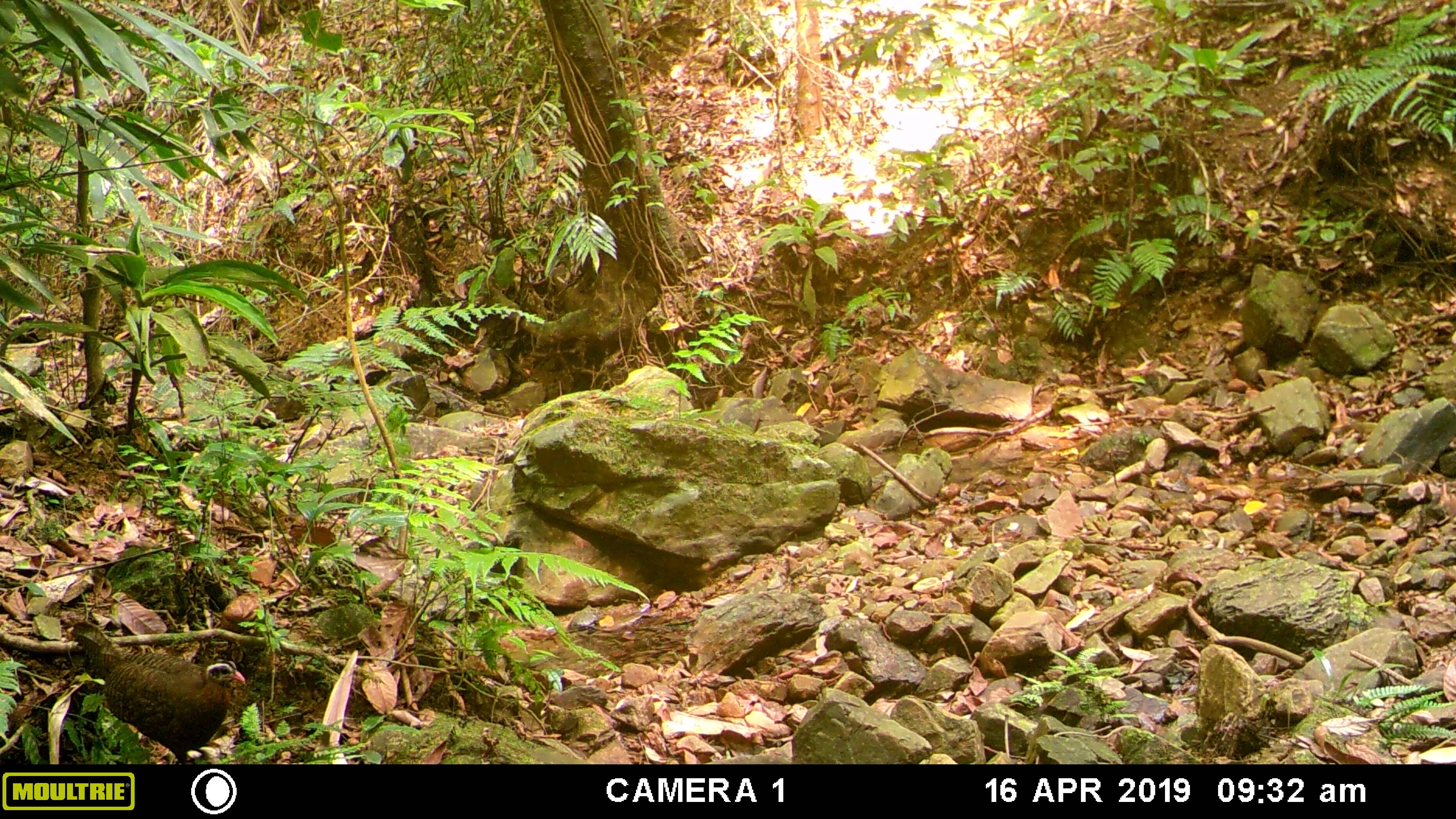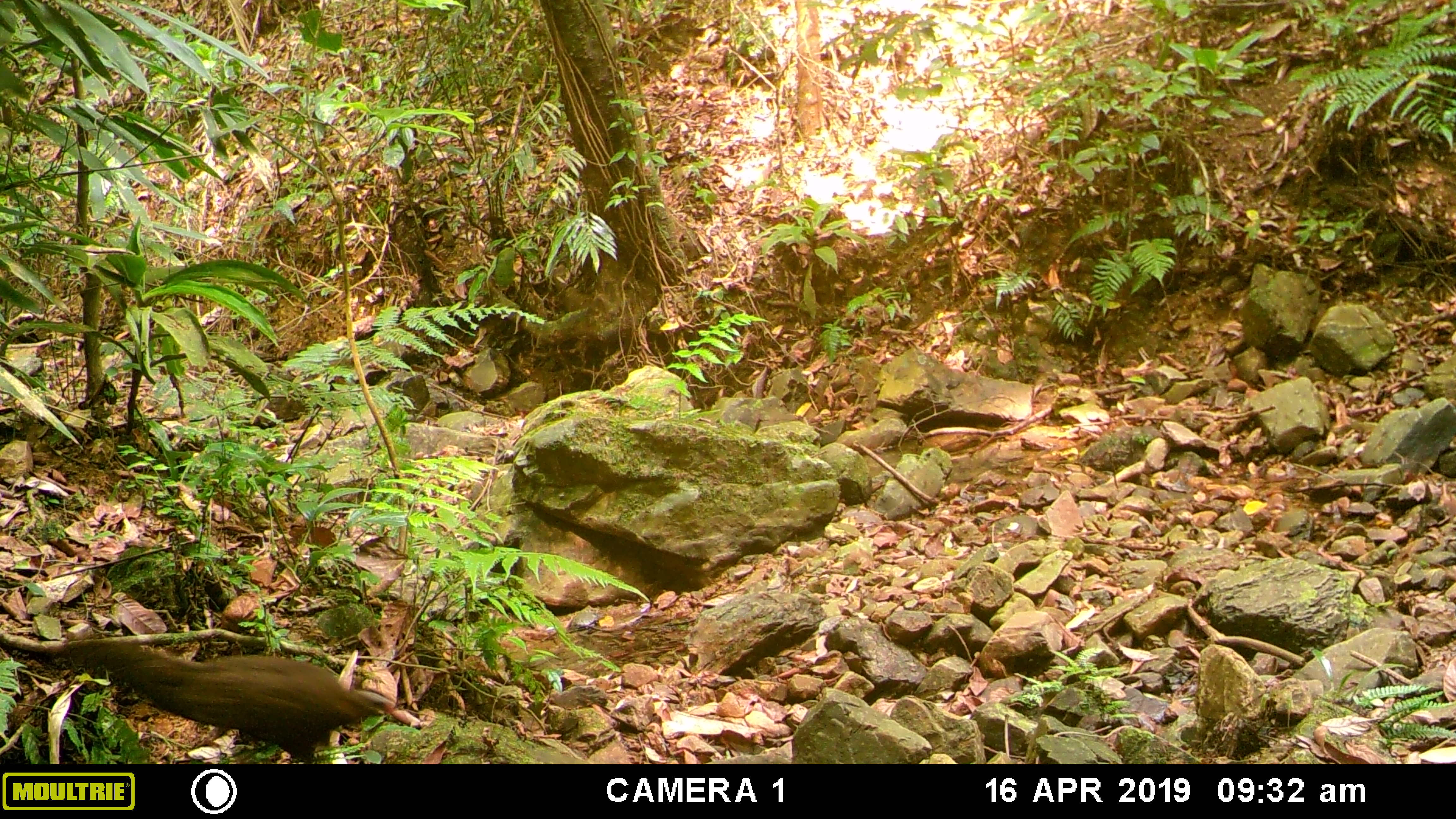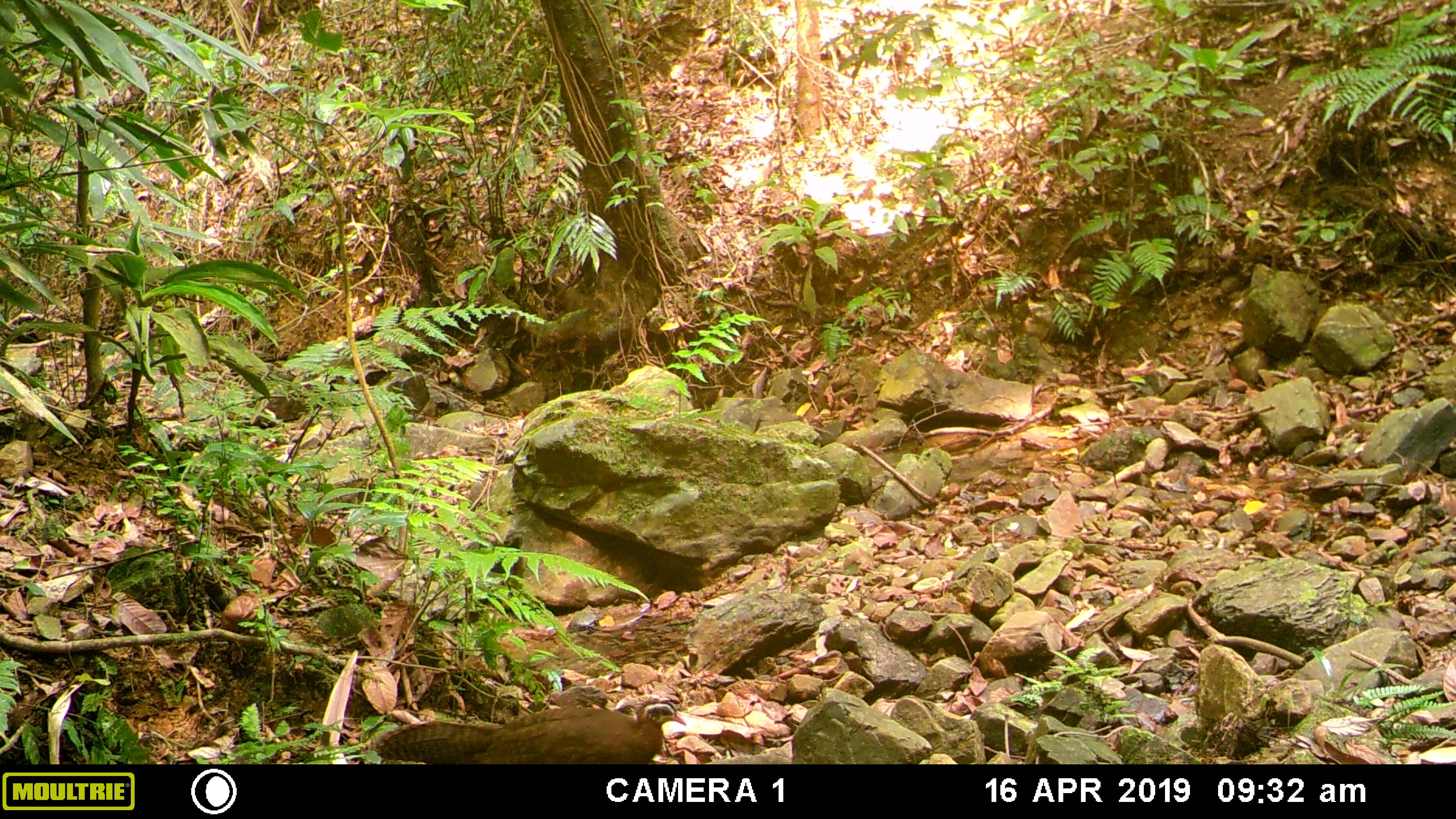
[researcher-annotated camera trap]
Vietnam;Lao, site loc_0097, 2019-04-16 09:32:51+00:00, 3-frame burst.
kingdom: Animalia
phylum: Chordata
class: Aves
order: Galliformes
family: Phasianidae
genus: Rheinardia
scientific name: Rheinardia ocellata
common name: crested argus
Crested argus (Rheinardia ocellata). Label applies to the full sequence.